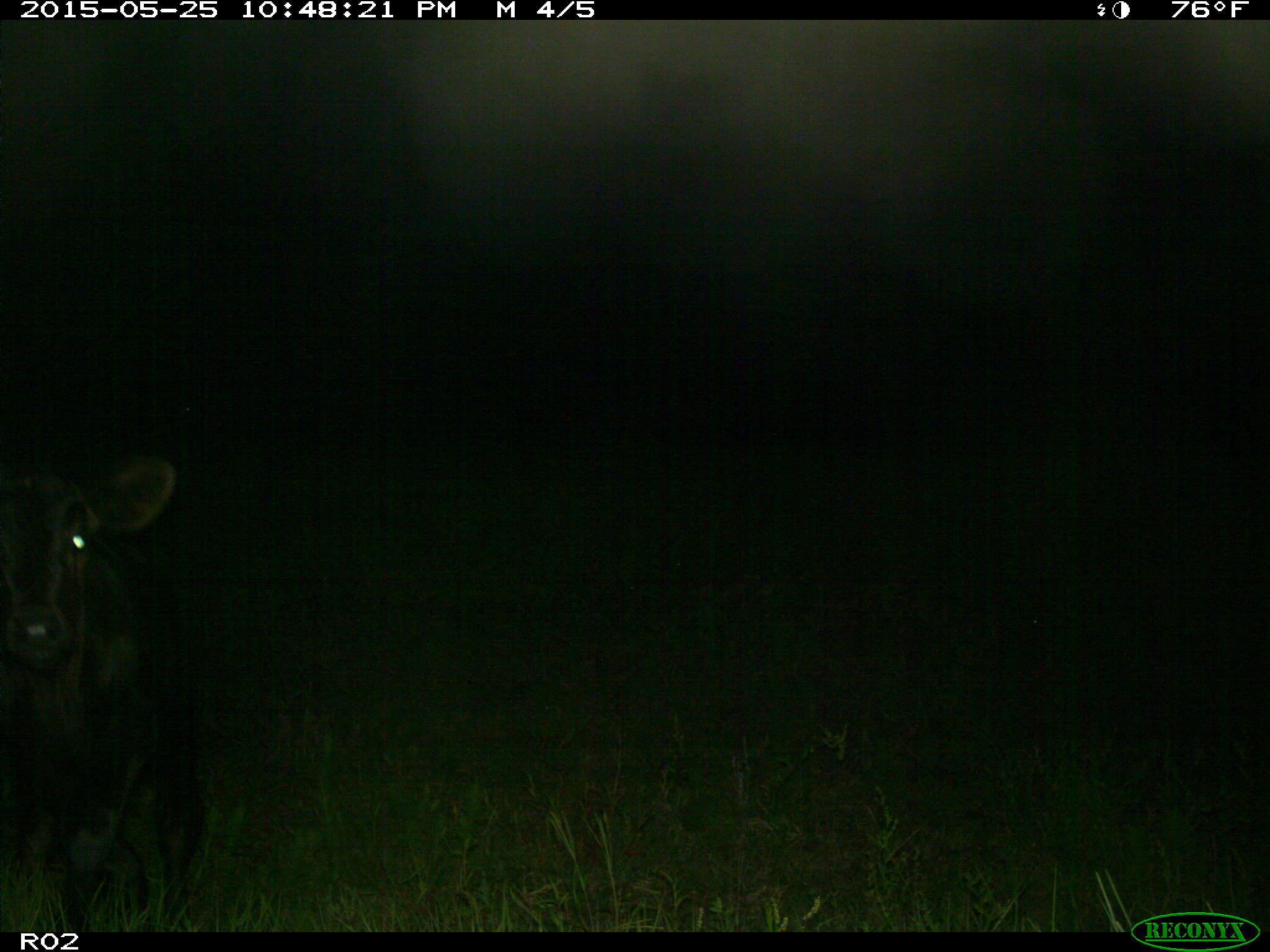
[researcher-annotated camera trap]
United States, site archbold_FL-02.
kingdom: Animalia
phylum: Chordata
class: Mammalia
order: Artiodactyla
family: Bovidae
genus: Bos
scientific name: Bos taurus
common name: domestic cow